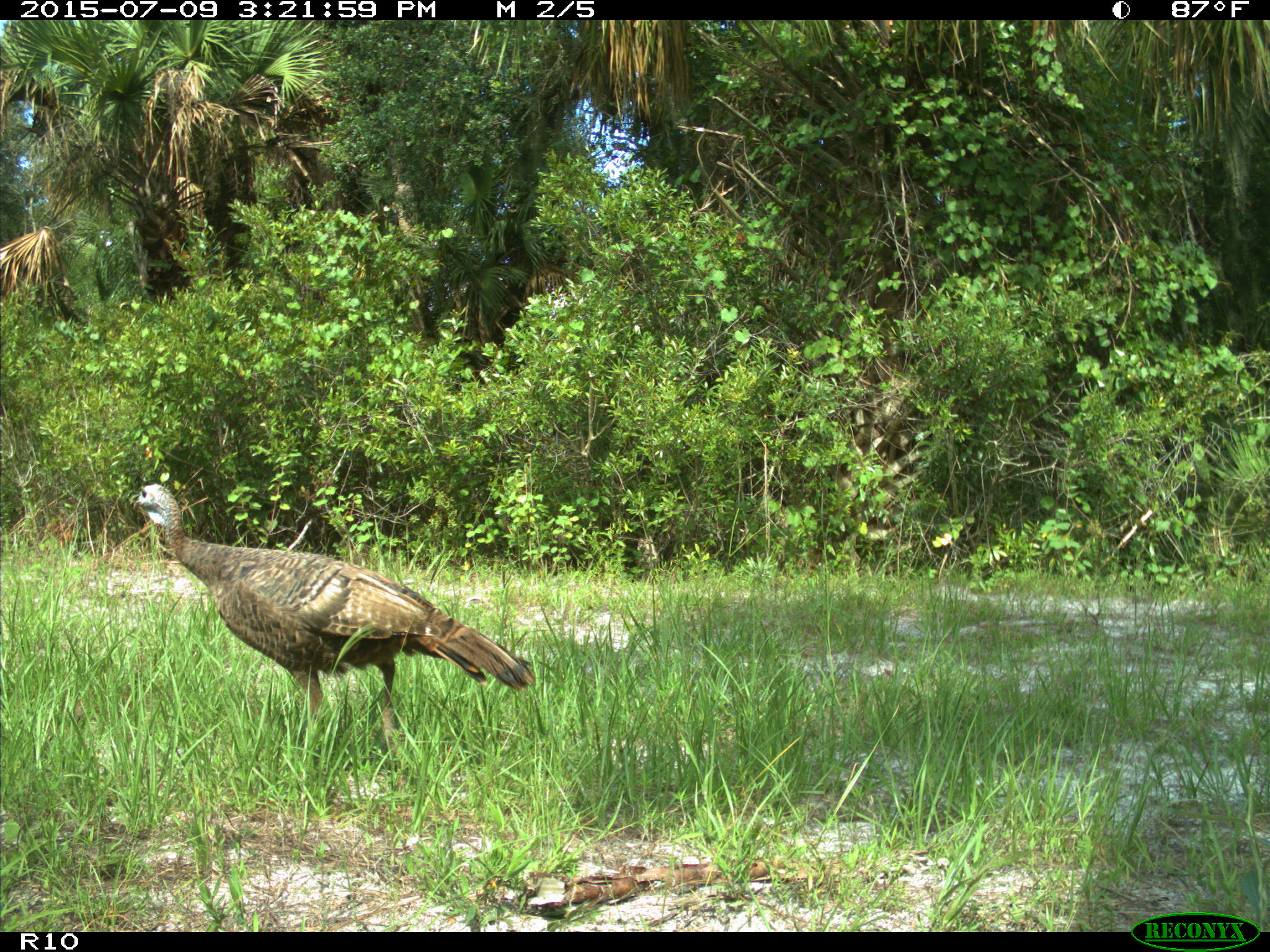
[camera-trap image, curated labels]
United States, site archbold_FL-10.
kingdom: Animalia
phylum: Chordata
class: Aves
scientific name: Aves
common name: birds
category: unidentified bird